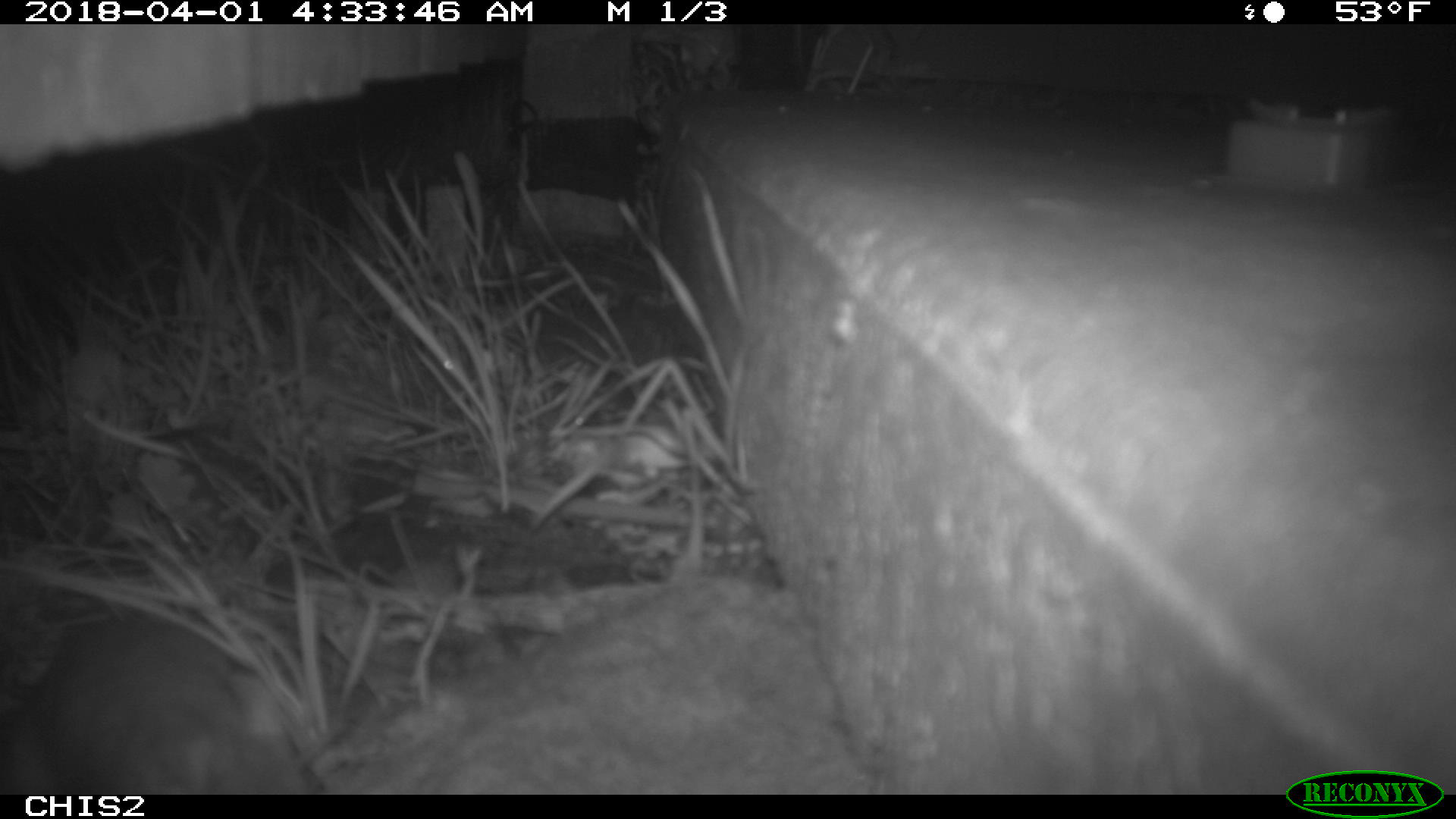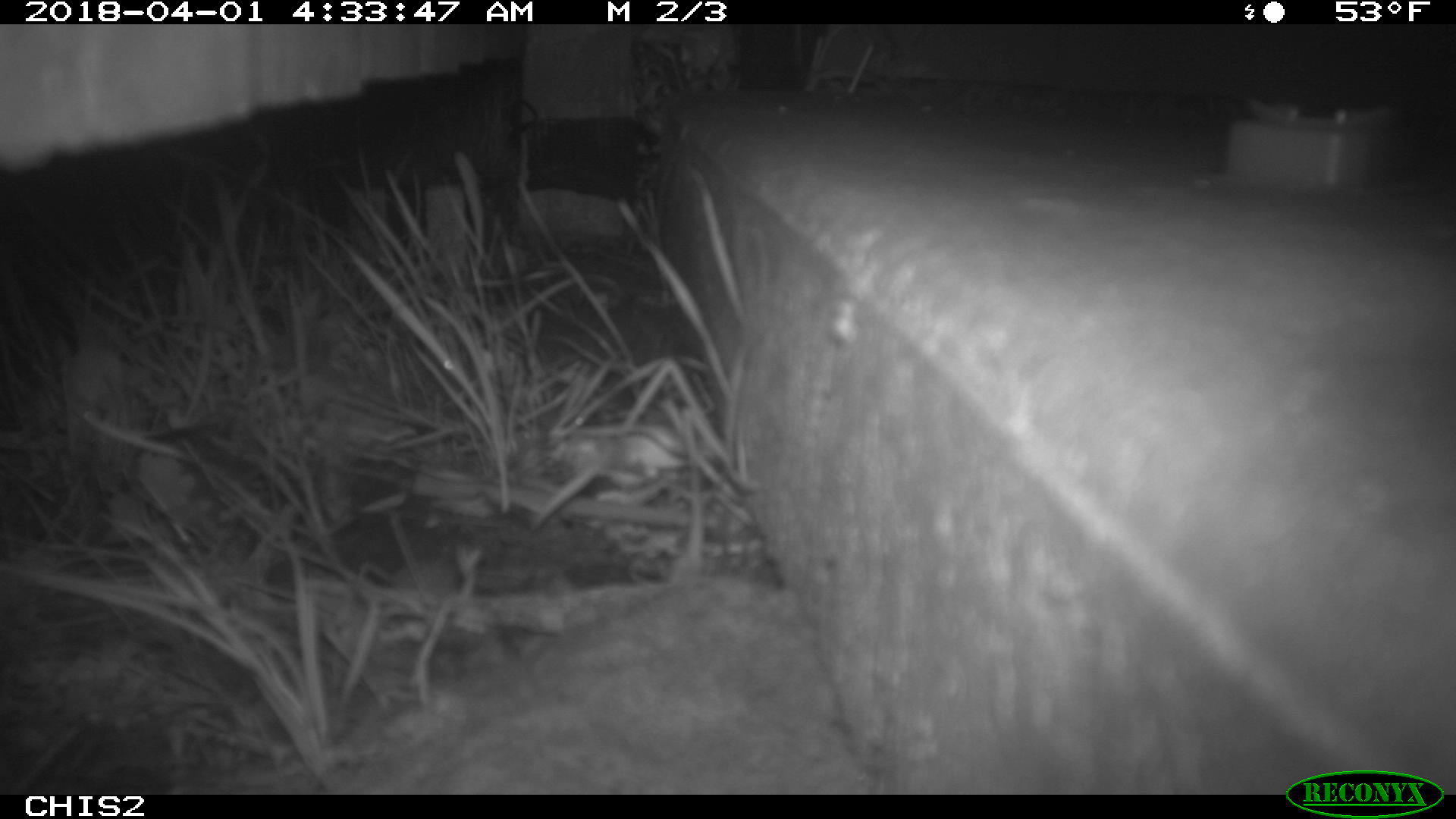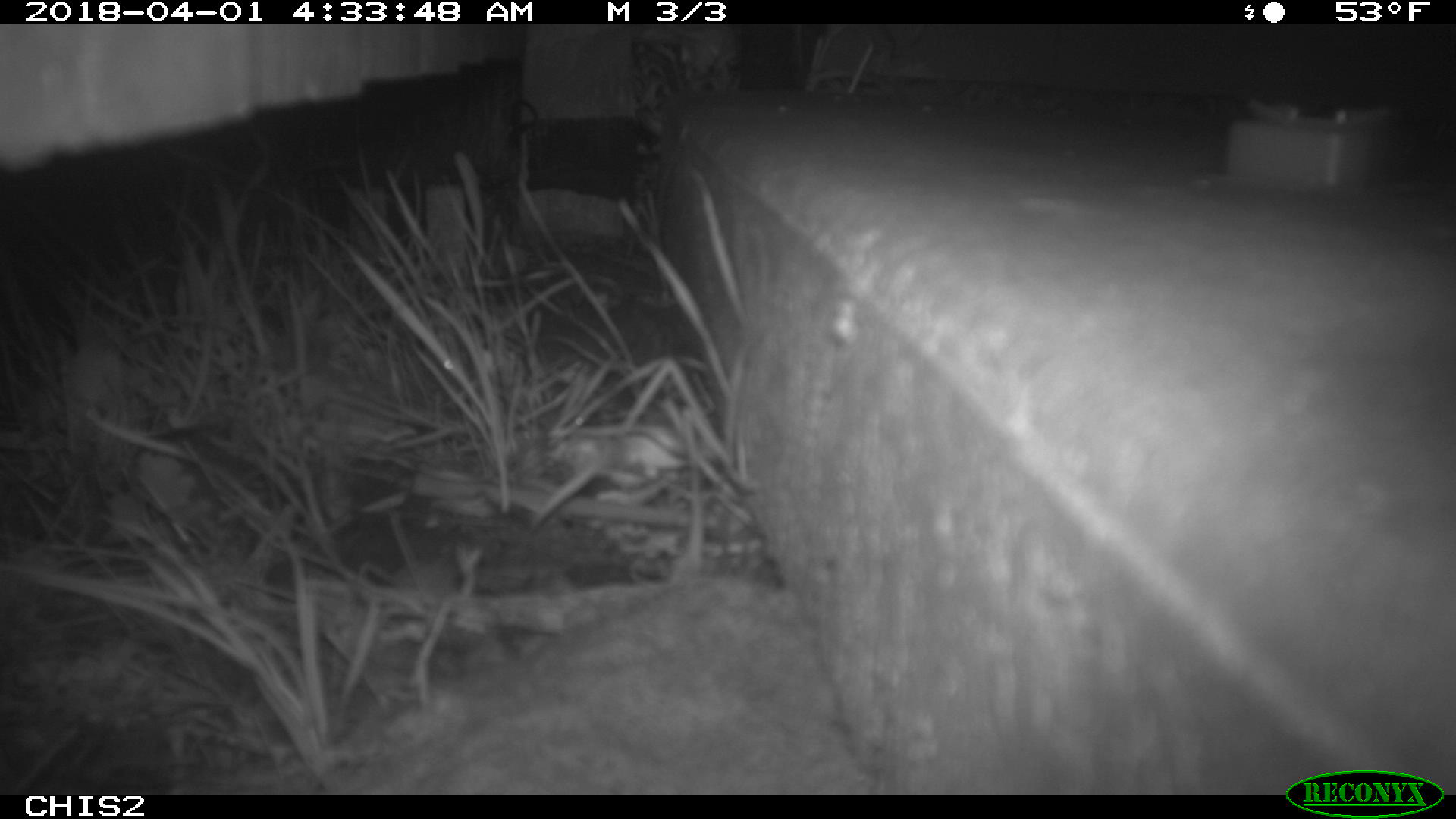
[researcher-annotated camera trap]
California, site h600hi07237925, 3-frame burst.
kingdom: Animalia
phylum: Chordata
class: Mammalia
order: Rodentia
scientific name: Rodentia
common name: rodent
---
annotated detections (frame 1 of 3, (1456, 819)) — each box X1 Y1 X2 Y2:
rodent: 0 606 330 791